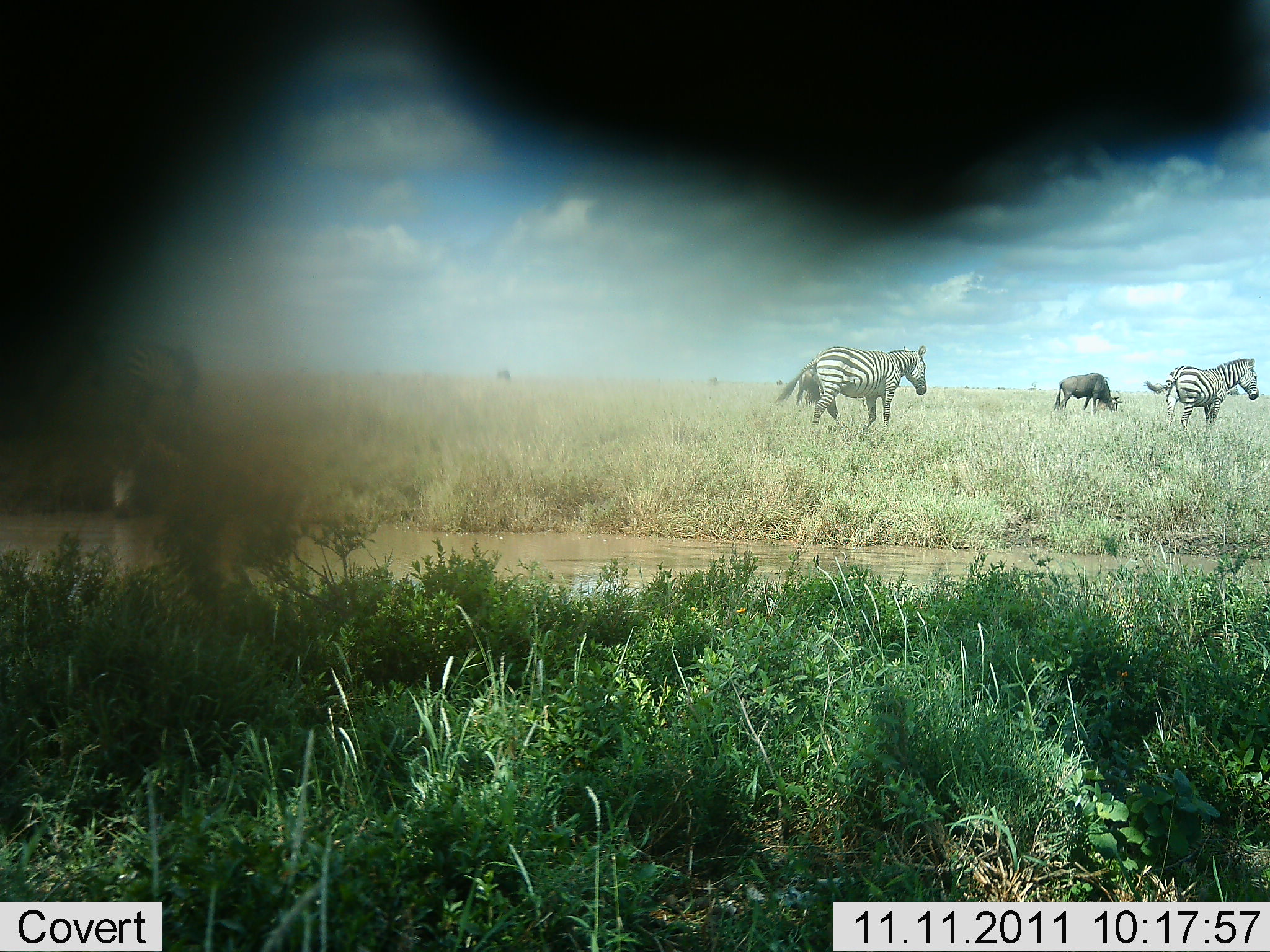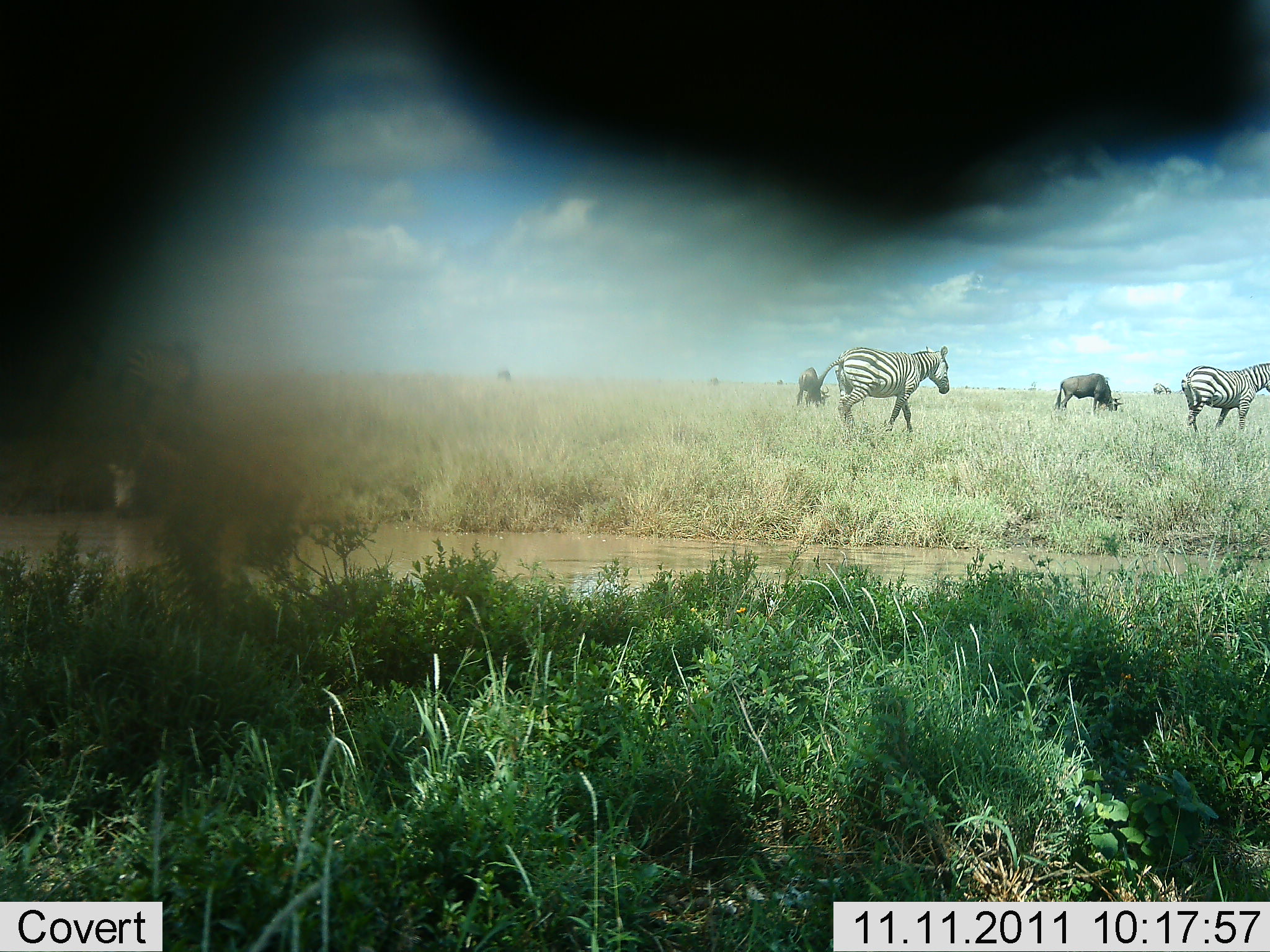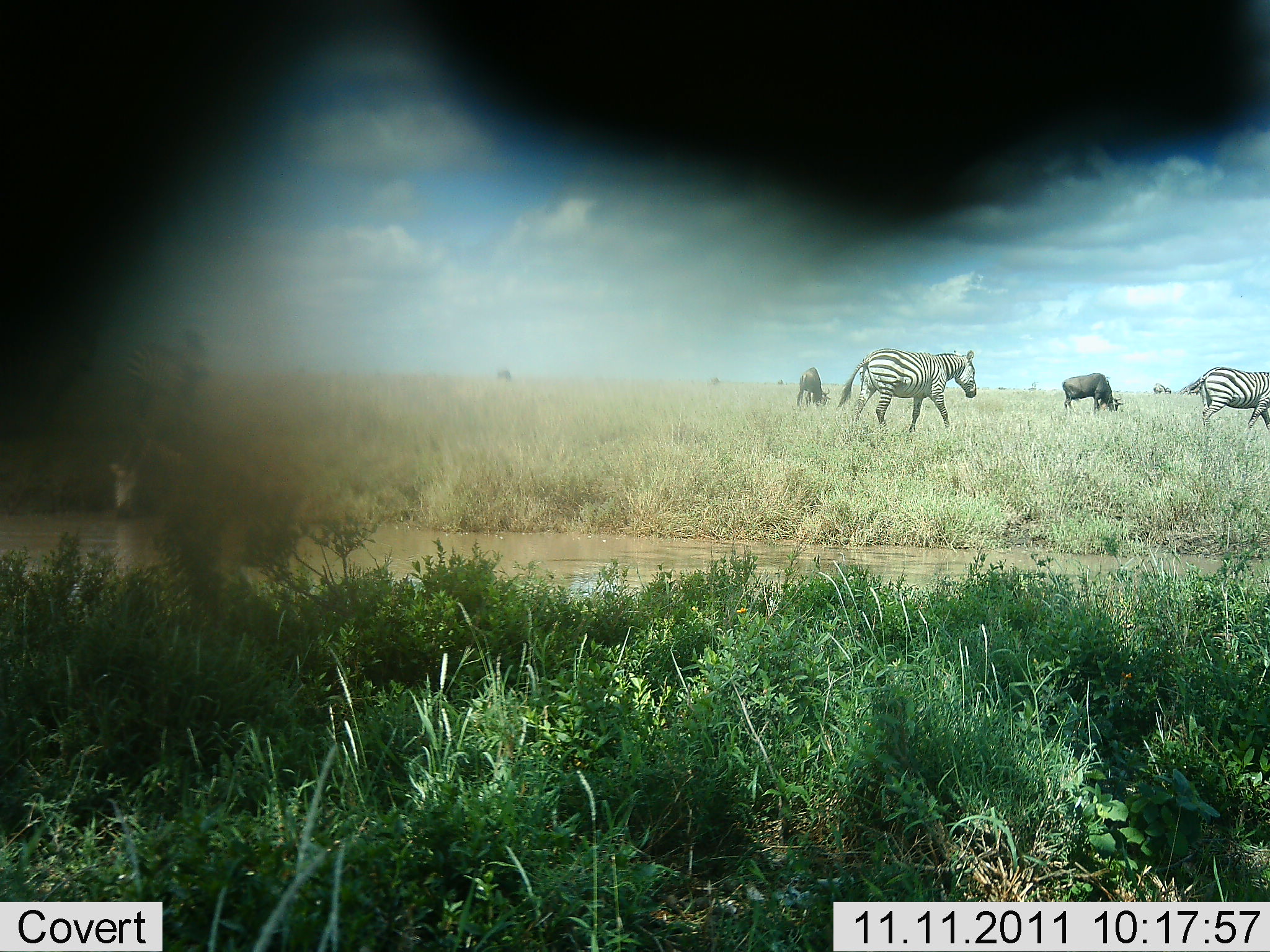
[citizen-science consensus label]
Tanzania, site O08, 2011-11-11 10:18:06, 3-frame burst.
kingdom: Animalia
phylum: Chordata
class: Mammalia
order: Artiodactyla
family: Bovidae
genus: Connochaetes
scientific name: Connochaetes taurinus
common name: blue wildebeest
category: wildebeest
Wildebeest (blue wildebeest) (Connochaetes taurinus), count 3. Behavior (volunteer vote fractions): standing 13%, resting 7%, moving 33%, interacting 0%. Young present (vote fraction): 0%. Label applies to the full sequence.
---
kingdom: Animalia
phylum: Chordata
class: Mammalia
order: Perissodactyla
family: Equidae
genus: Equus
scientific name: Equus quagga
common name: plains zebra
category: zebra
Zebra (plains zebra) (Equus quagga), count 2. Behavior (volunteer vote fractions): standing 0%, resting 0%, moving 96%, interacting 0%. Young present (vote fraction): 0%. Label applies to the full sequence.